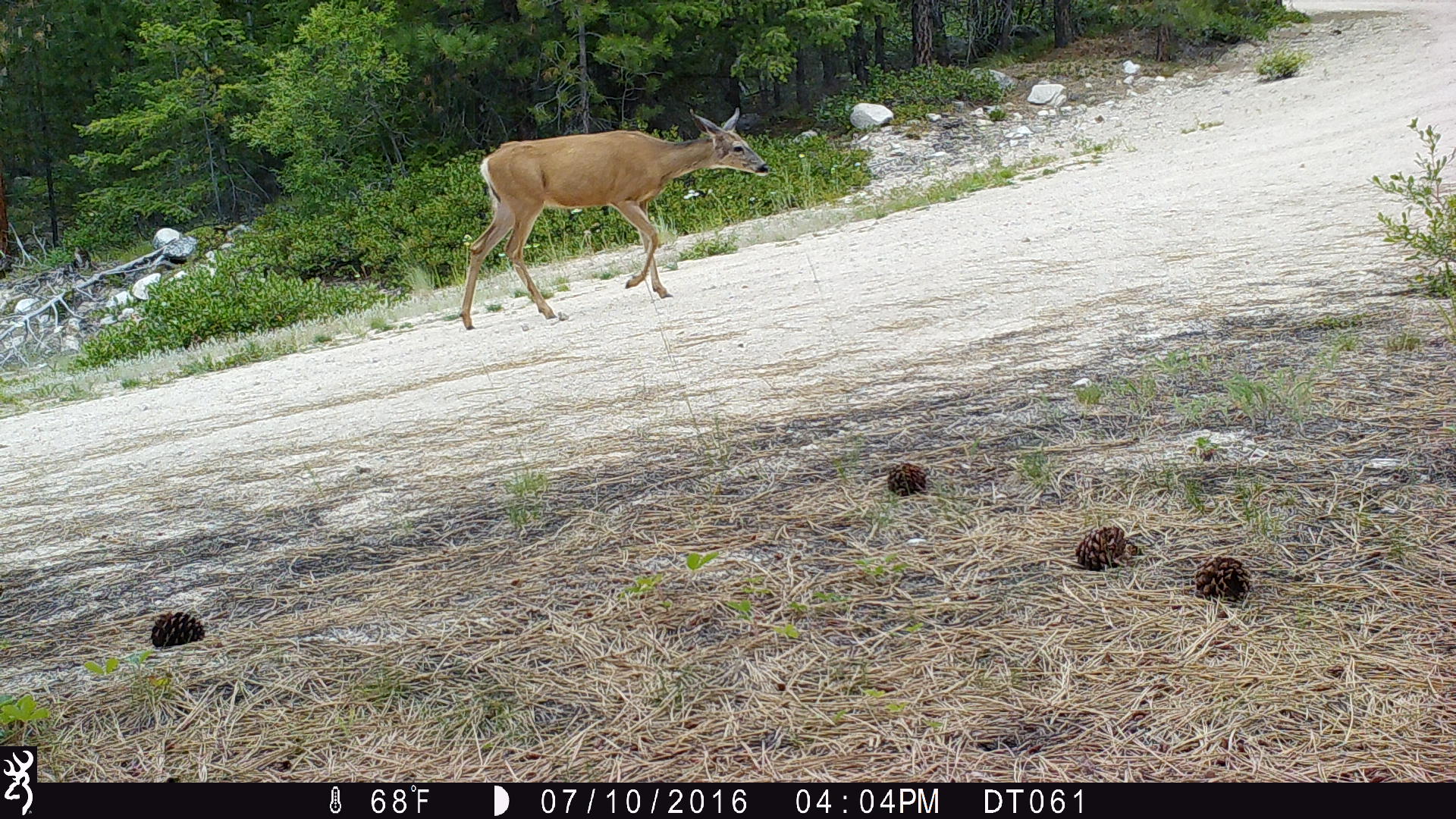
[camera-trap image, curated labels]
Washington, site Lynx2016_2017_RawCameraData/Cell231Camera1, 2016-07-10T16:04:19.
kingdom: Animalia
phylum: Chordata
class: Mammalia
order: Artiodactyla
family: Cervidae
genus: Odocoileus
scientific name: Odocoileus hemionus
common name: mule deer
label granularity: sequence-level